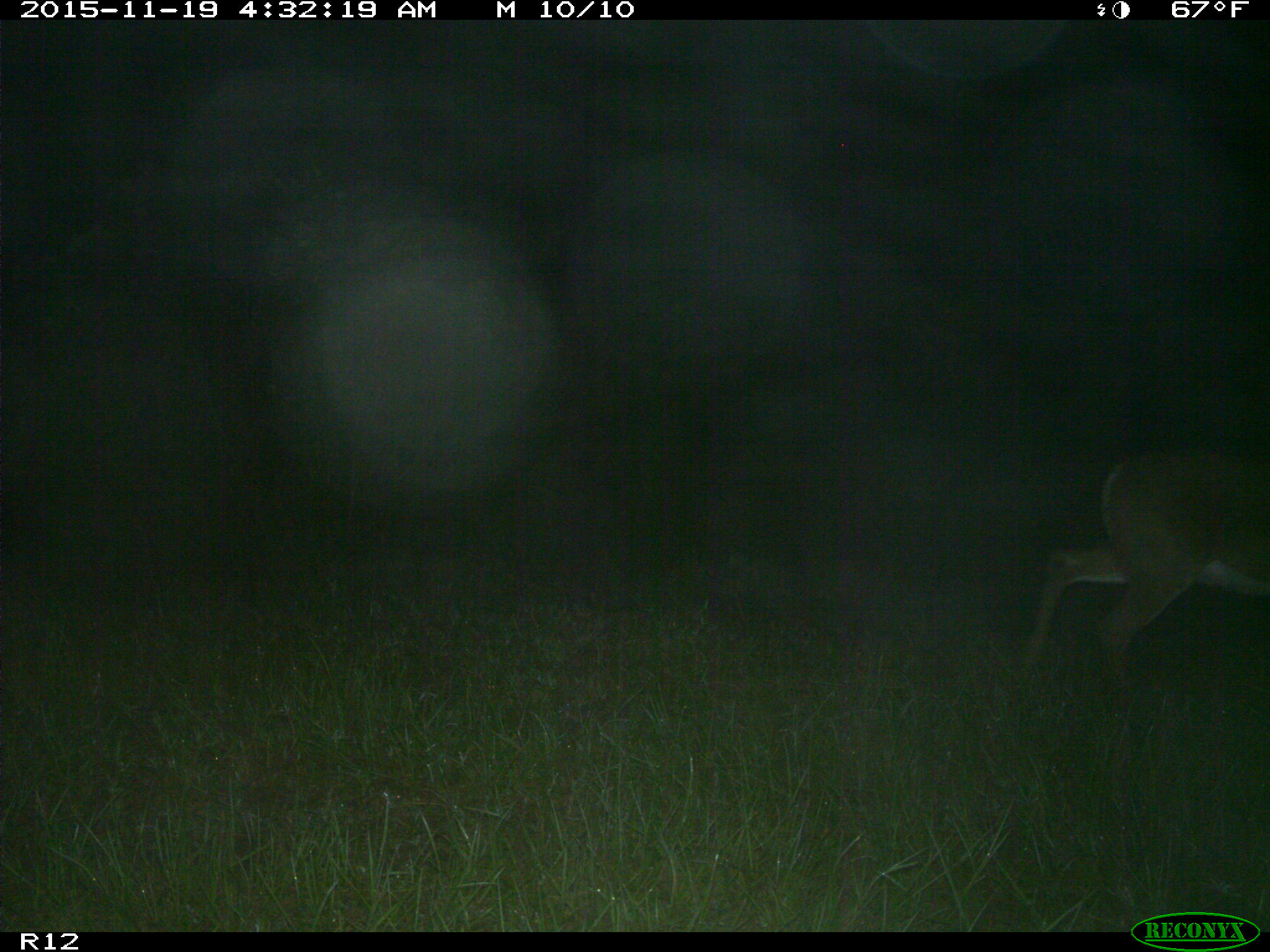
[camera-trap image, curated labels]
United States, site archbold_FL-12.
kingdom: Animalia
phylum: Chordata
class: Mammalia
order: Artiodactyla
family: Cervidae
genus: Odocoileus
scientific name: Odocoileus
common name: deer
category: unidentified deer